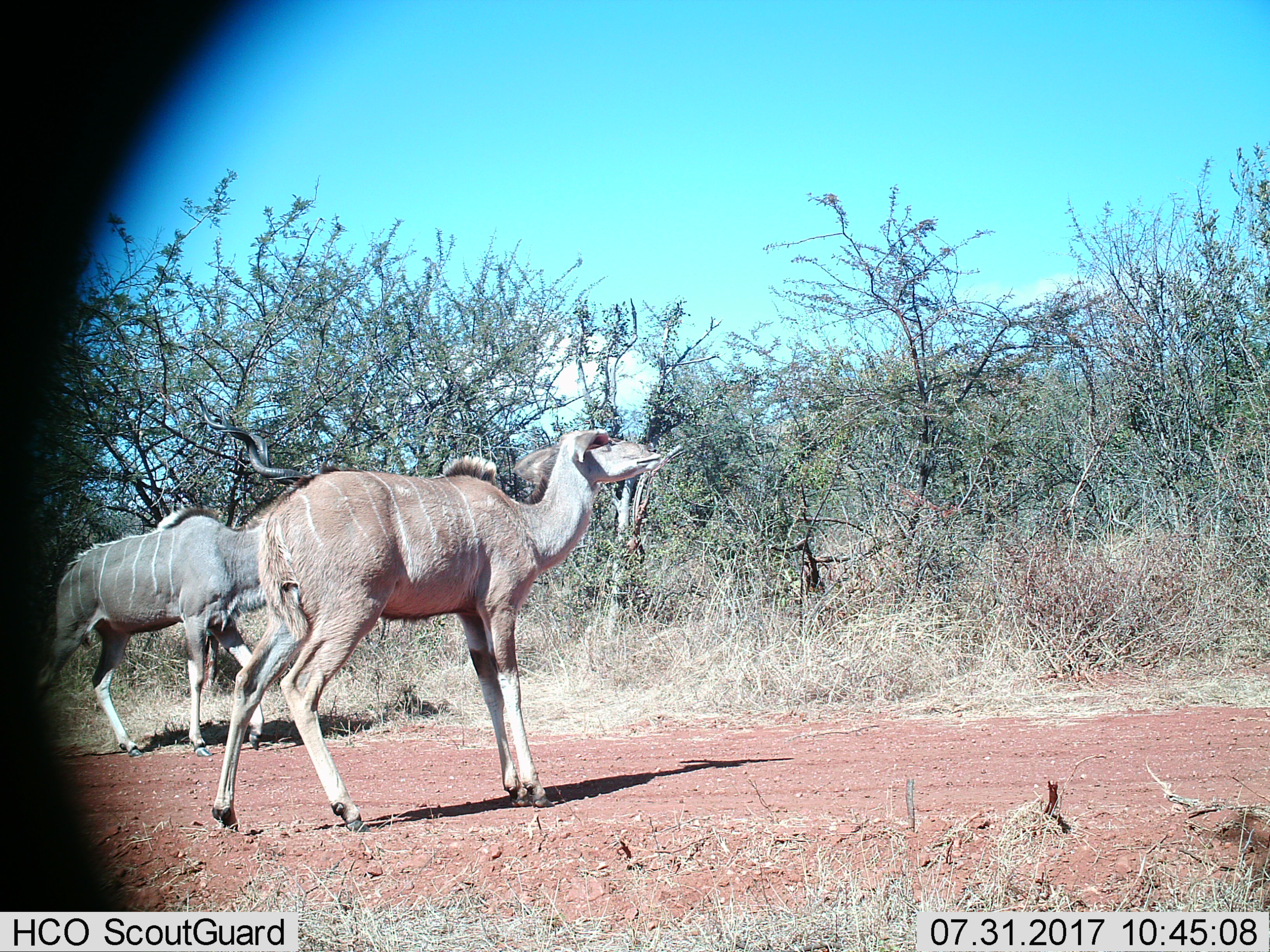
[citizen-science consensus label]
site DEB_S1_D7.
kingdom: Animalia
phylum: Chordata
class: Mammalia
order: Artiodactyla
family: Bovidae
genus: Tragelaphus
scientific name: Tragelaphus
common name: kudu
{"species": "kudu (Tragelaphus)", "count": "2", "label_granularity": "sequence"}